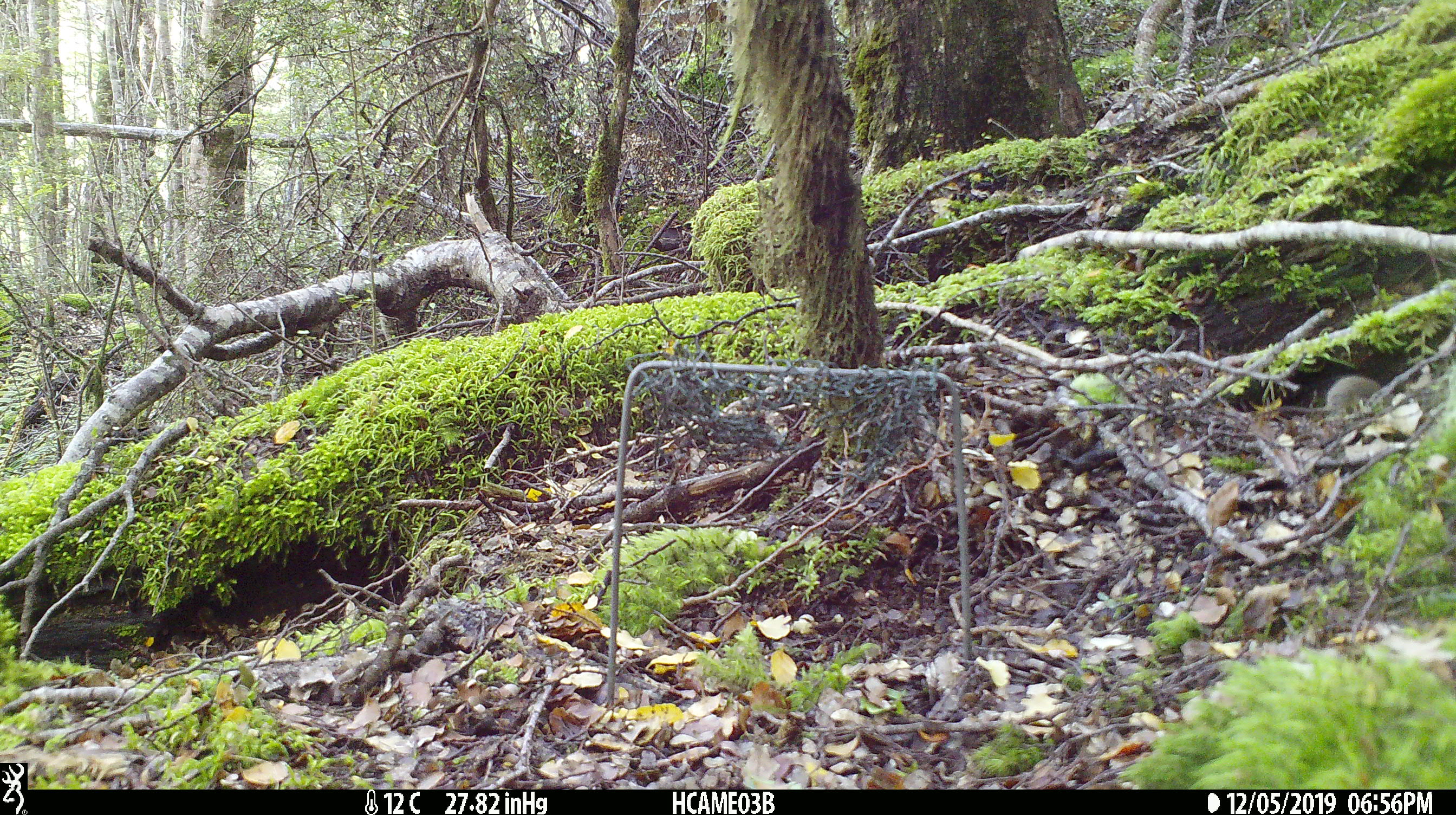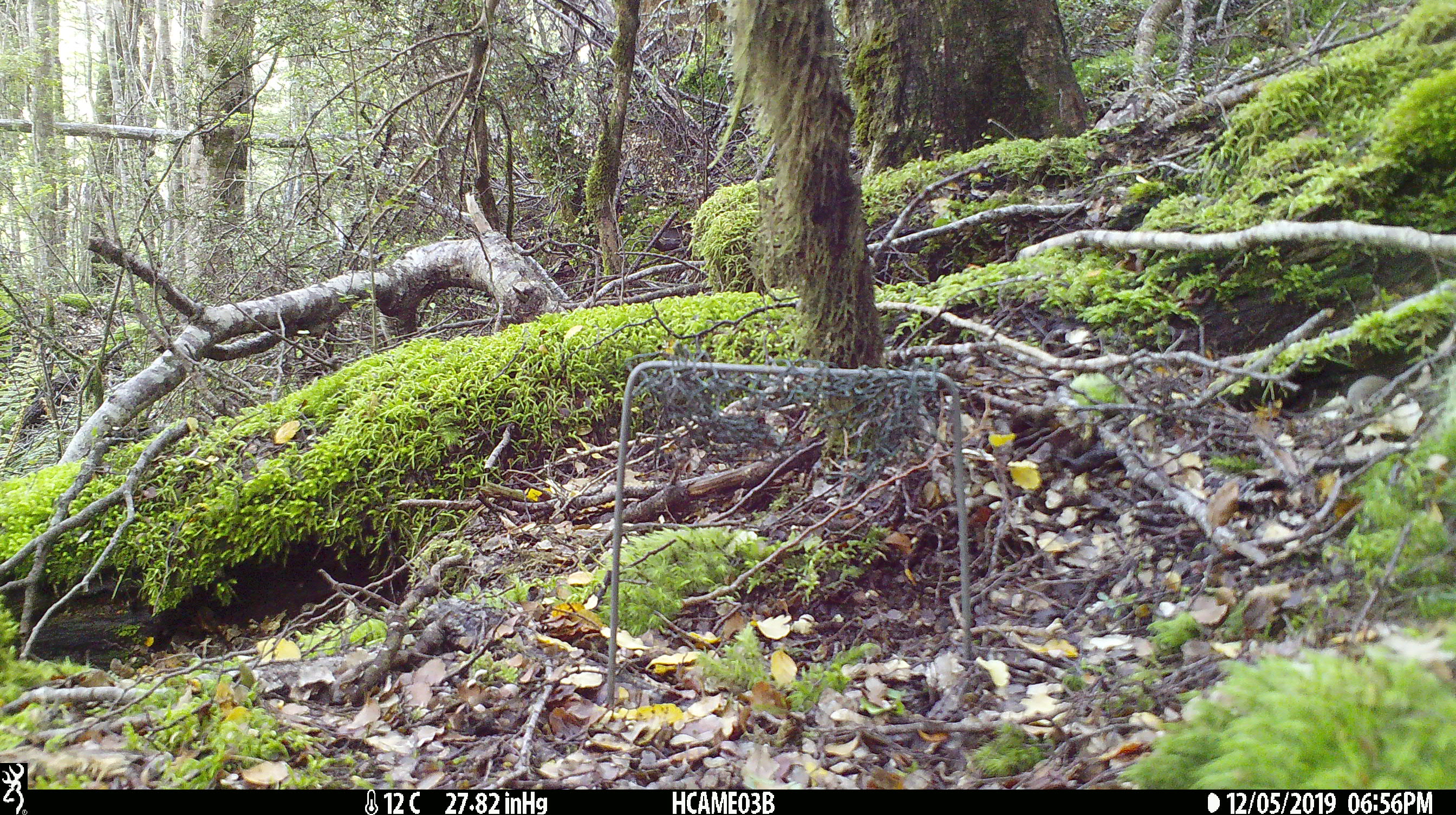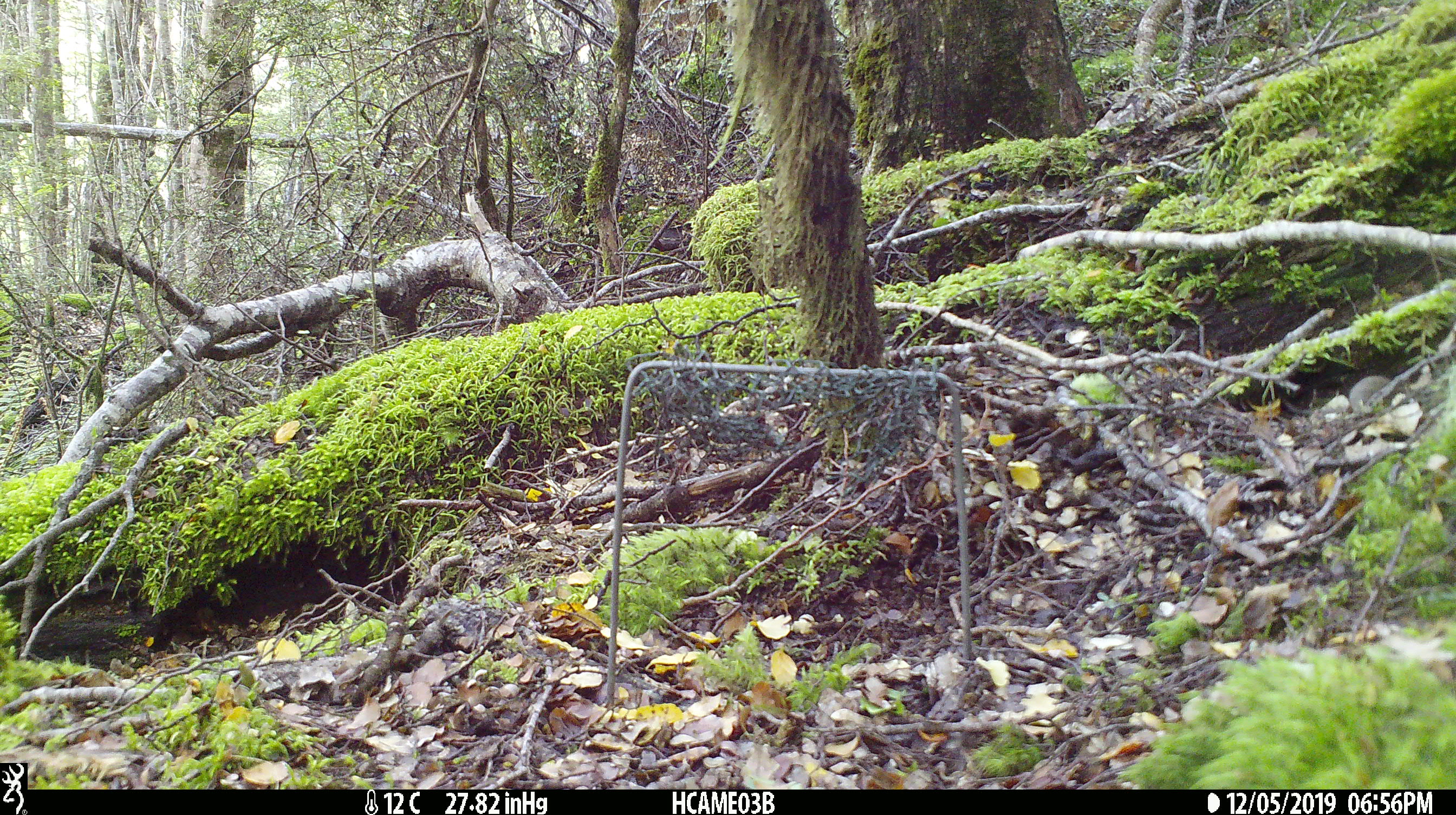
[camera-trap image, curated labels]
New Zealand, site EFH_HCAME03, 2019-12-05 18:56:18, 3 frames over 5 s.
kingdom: Animalia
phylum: Chordata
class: Mammalia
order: Rodentia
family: Muridae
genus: Mus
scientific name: Mus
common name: mouse